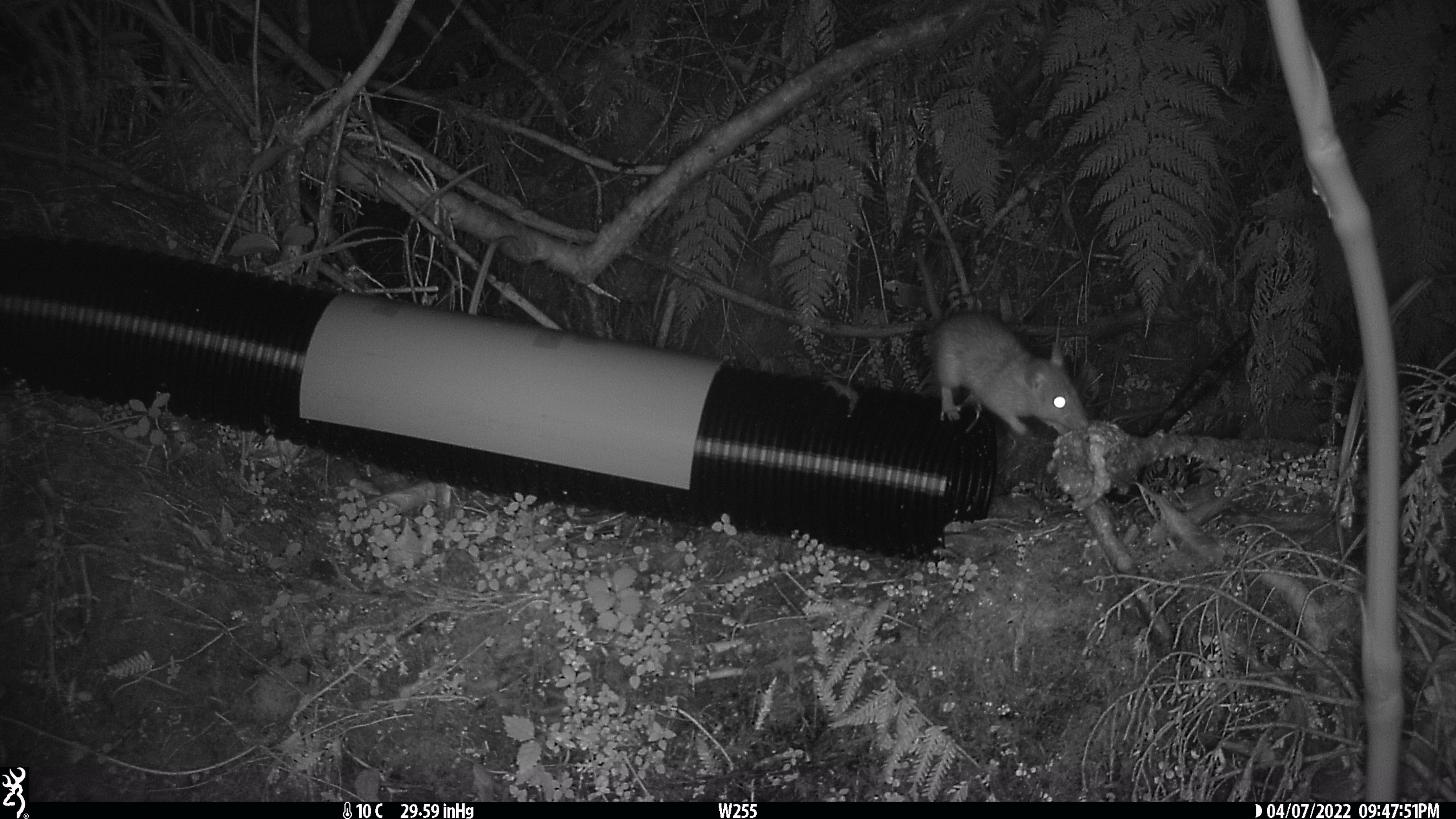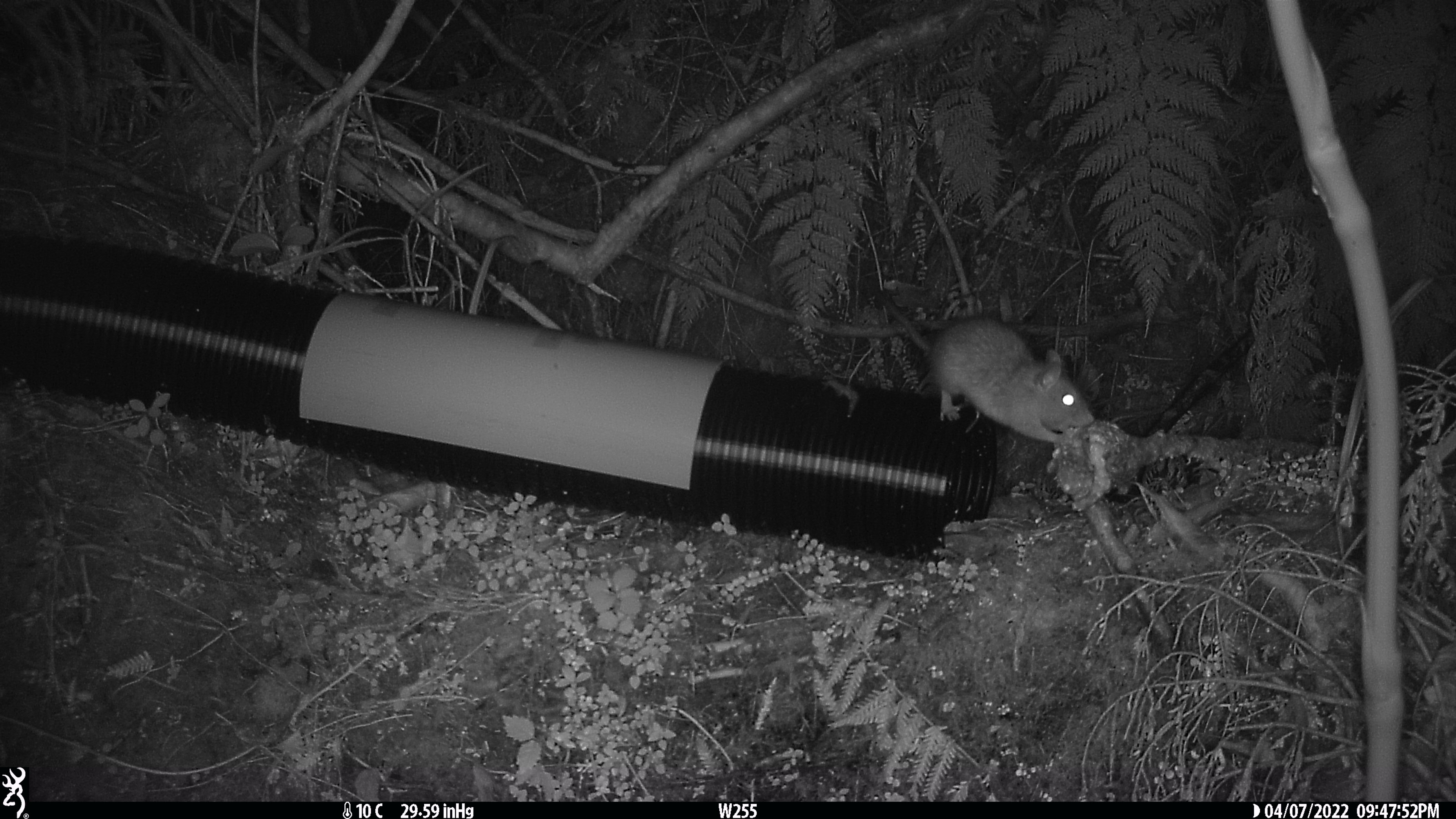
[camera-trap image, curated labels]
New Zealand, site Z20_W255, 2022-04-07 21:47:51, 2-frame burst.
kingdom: Animalia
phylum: Chordata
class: Mammalia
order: Rodentia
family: Muridae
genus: Rattus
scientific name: Rattus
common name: rat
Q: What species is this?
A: Rat (Rattus).